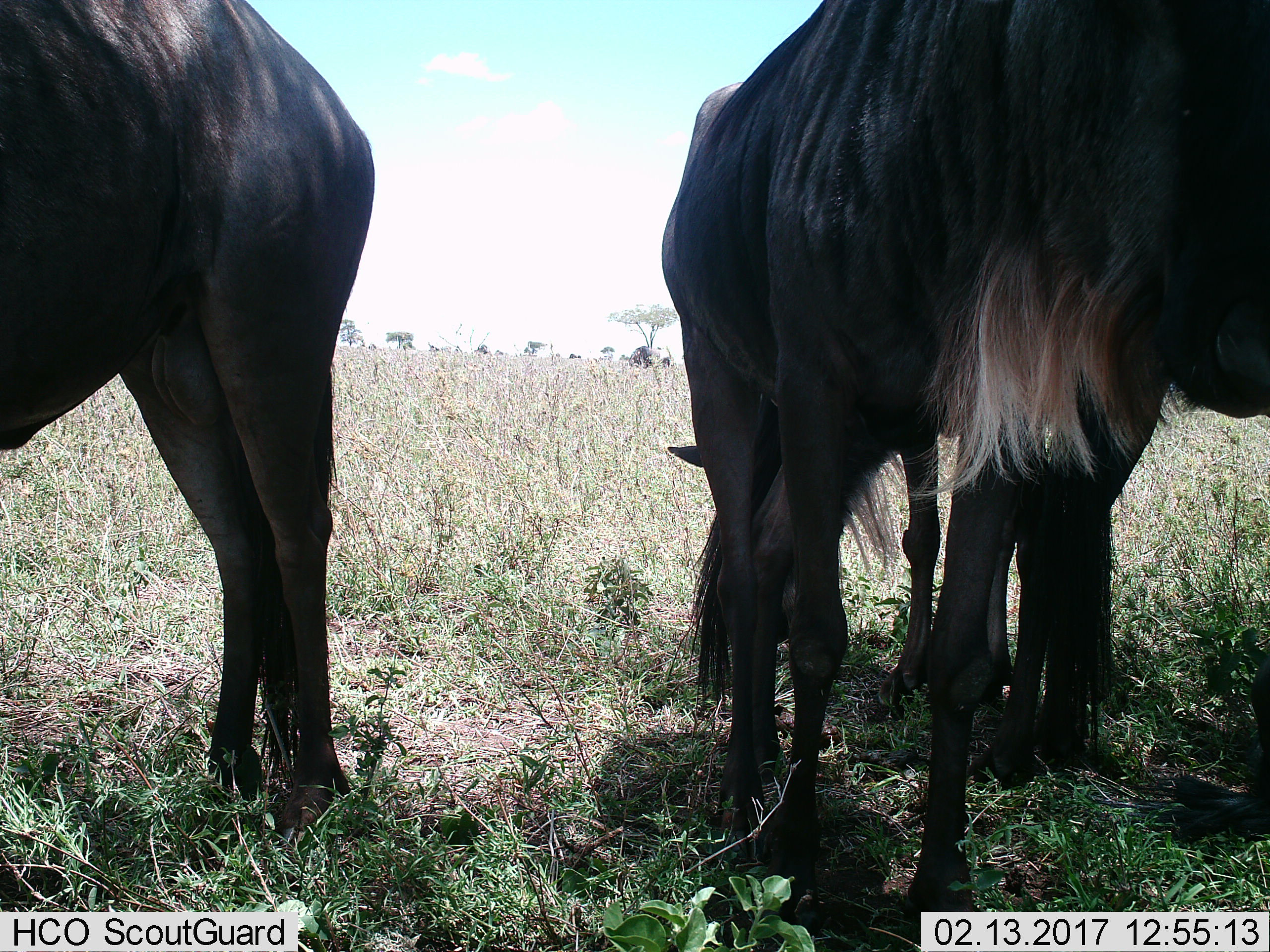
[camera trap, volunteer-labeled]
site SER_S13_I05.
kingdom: Animalia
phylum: Chordata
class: Mammalia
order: Artiodactyla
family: Bovidae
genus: Connochaetes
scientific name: Connochaetes taurinus taurinus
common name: blue wildebeest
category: wildebeestblue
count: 3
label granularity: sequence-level